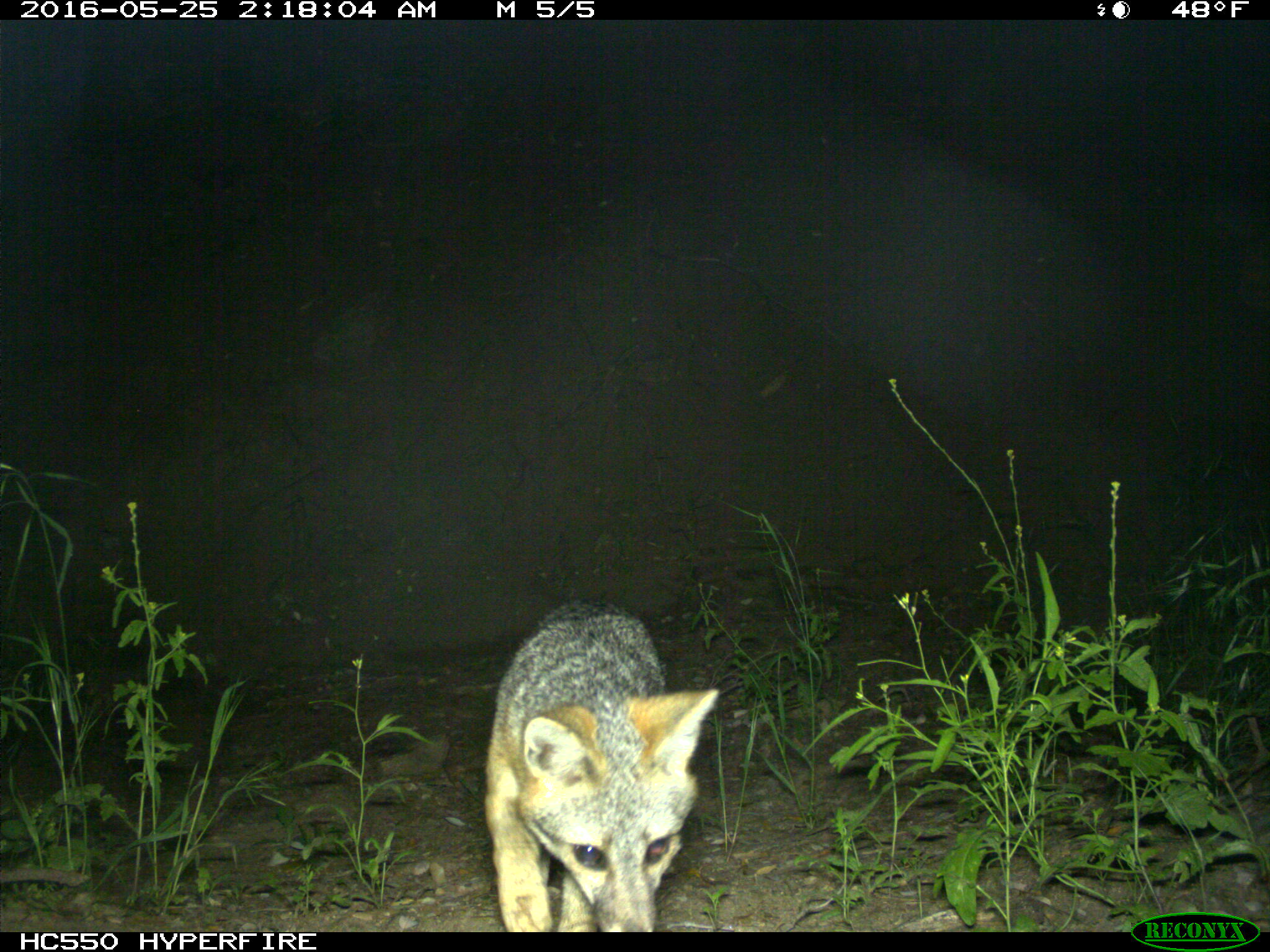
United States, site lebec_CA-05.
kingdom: Animalia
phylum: Chordata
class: Mammalia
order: Carnivora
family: Canidae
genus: Urocyon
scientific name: Urocyon cinereoargenteus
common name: gray fox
Urocyon cinereoargenteus (gray fox).